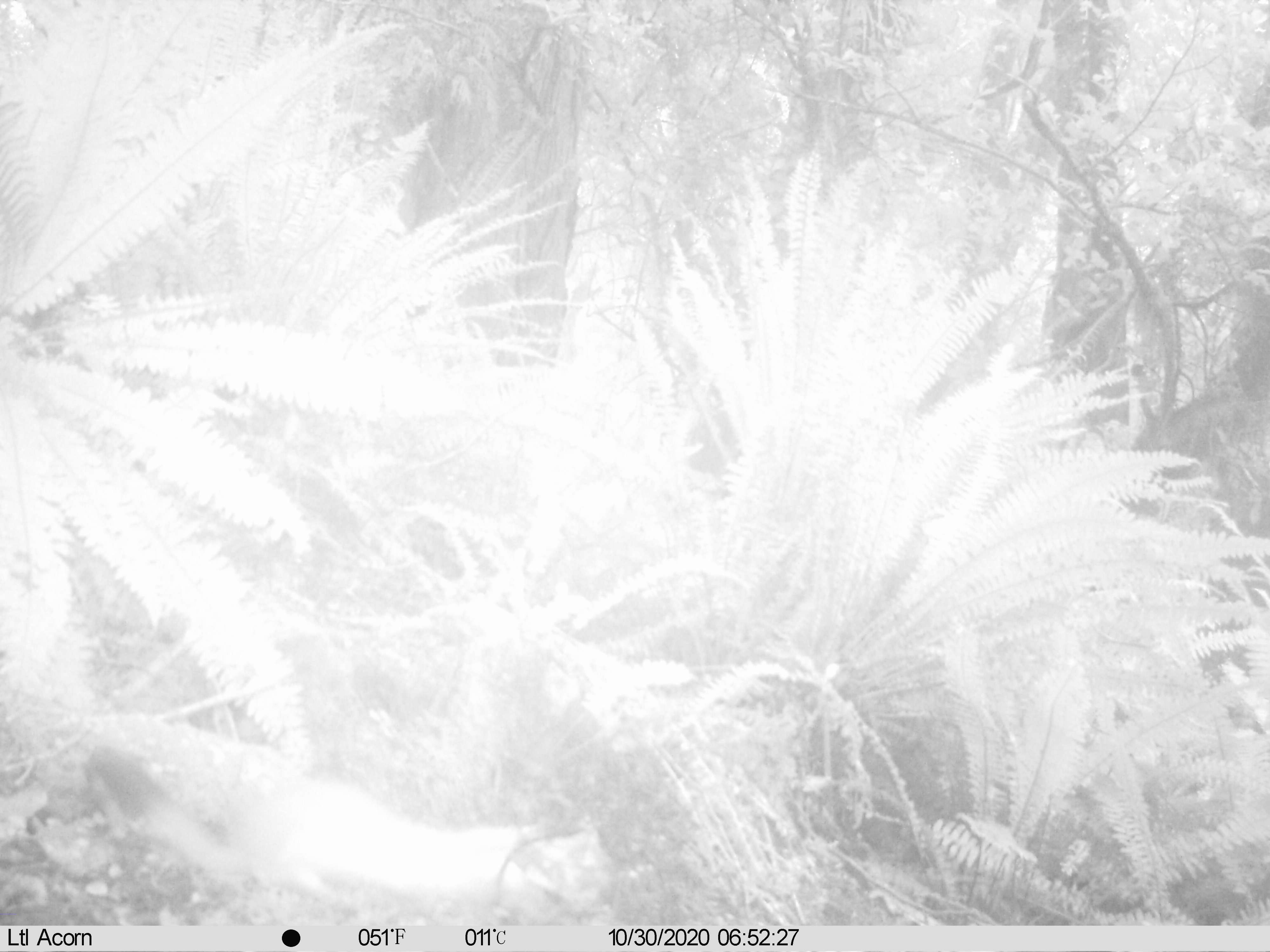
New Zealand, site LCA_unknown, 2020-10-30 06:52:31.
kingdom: Animalia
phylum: Chordata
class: Mammalia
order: Carnivora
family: Mustelidae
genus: Mustela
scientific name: Mustela erminea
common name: stoat